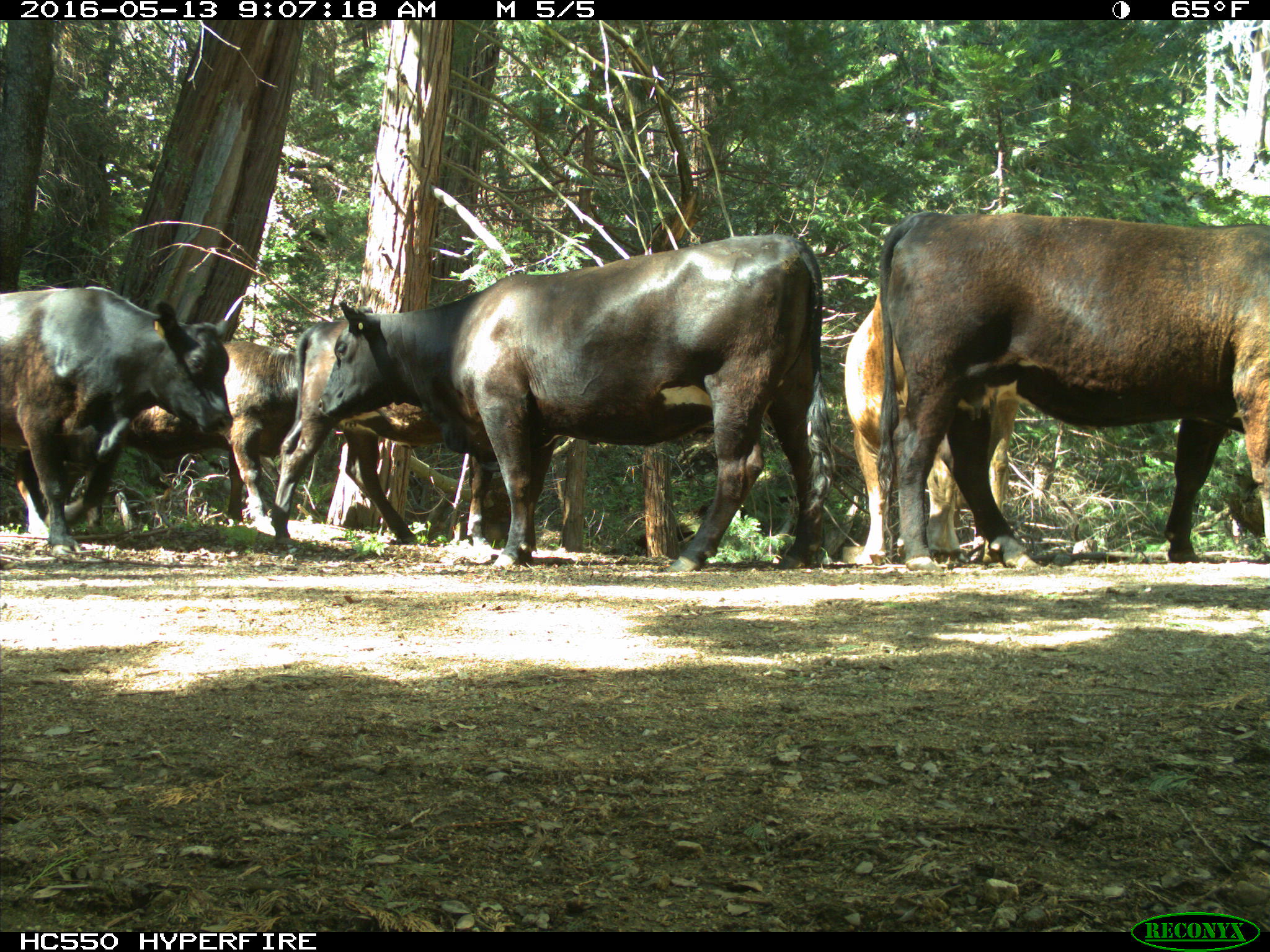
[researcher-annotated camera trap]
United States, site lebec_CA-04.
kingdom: Animalia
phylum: Chordata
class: Mammalia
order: Artiodactyla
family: Bovidae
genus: Bos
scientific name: Bos taurus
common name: domestic cow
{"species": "Bos taurus (domestic cow)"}